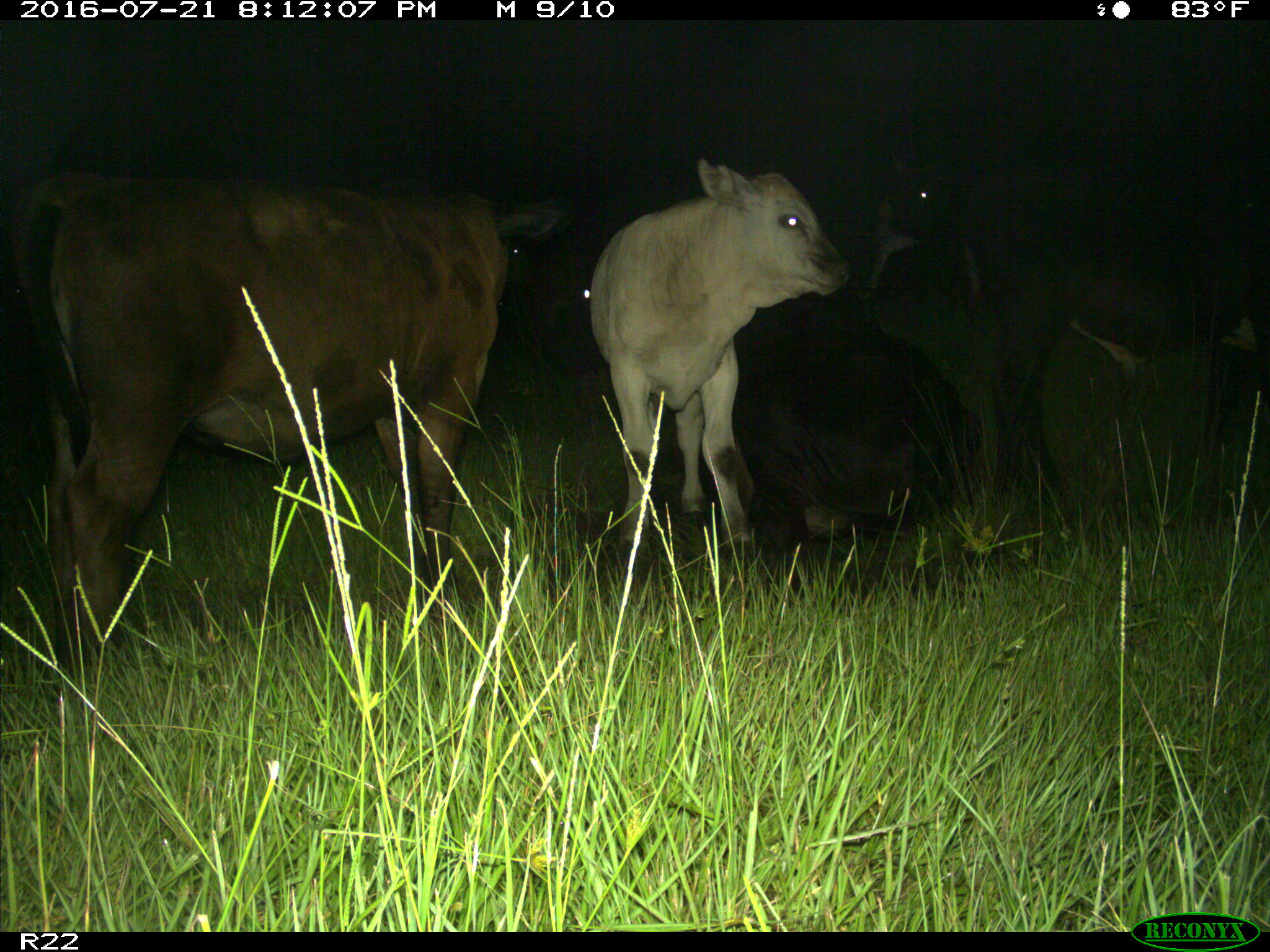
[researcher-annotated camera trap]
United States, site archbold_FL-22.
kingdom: Animalia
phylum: Chordata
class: Mammalia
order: Artiodactyla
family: Bovidae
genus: Bos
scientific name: Bos taurus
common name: domestic cow